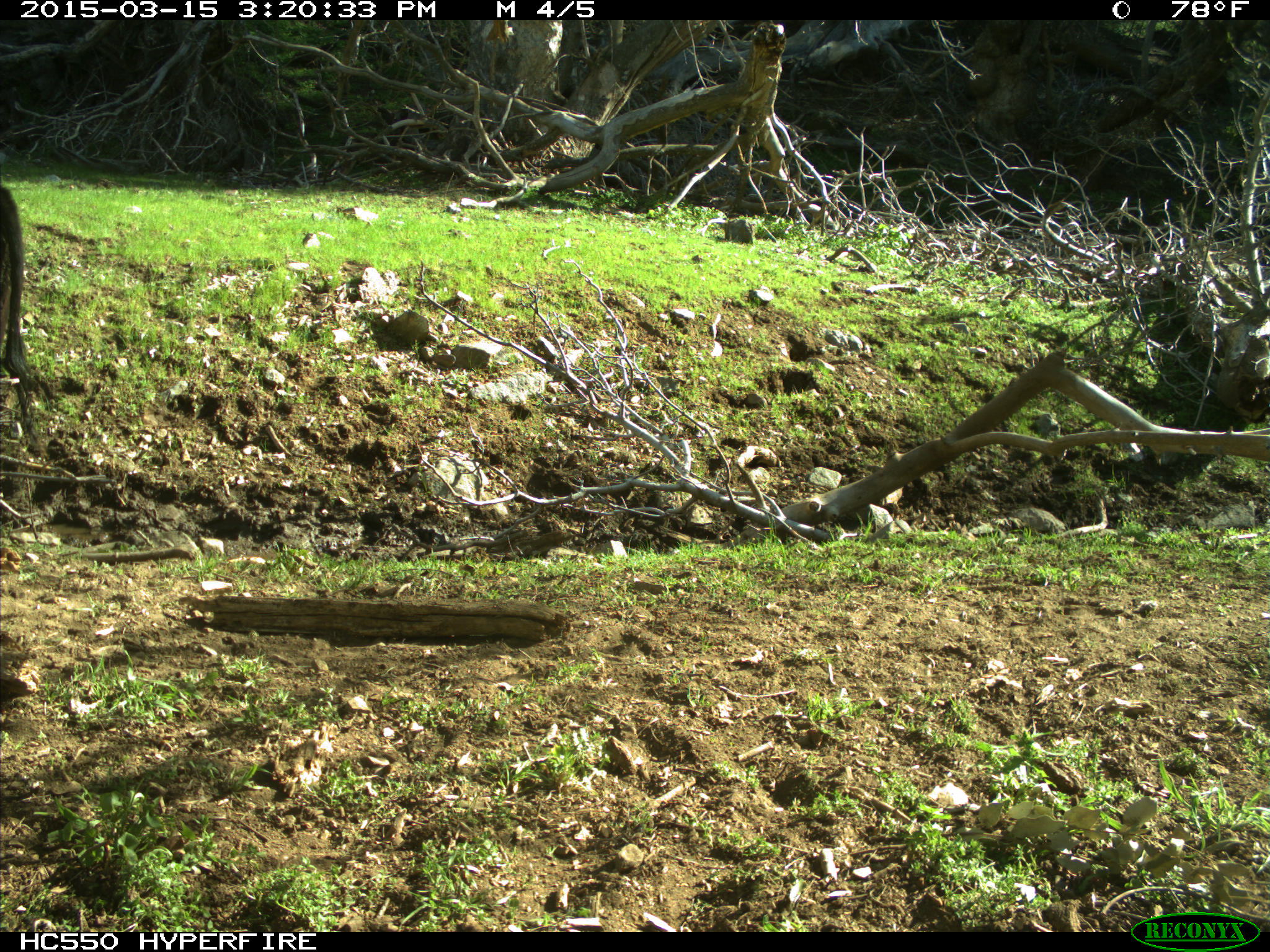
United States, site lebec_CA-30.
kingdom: Animalia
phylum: Chordata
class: Mammalia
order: Artiodactyla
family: Bovidae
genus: Bos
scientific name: Bos taurus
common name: domestic cow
Bos taurus (domestic cow).